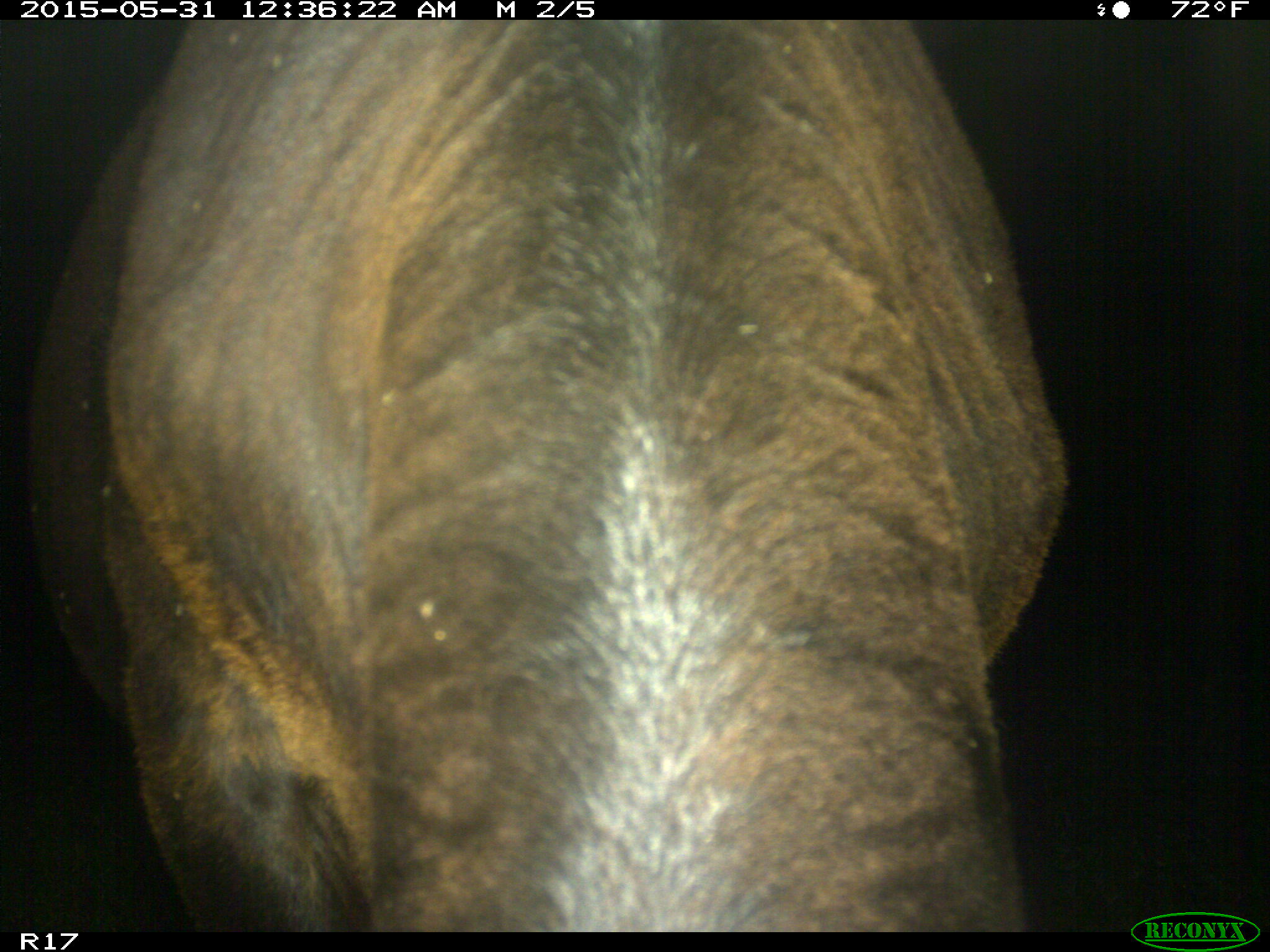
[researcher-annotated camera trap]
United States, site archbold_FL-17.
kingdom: Animalia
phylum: Chordata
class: Mammalia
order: Artiodactyla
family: Bovidae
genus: Bos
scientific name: Bos taurus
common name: domestic cow